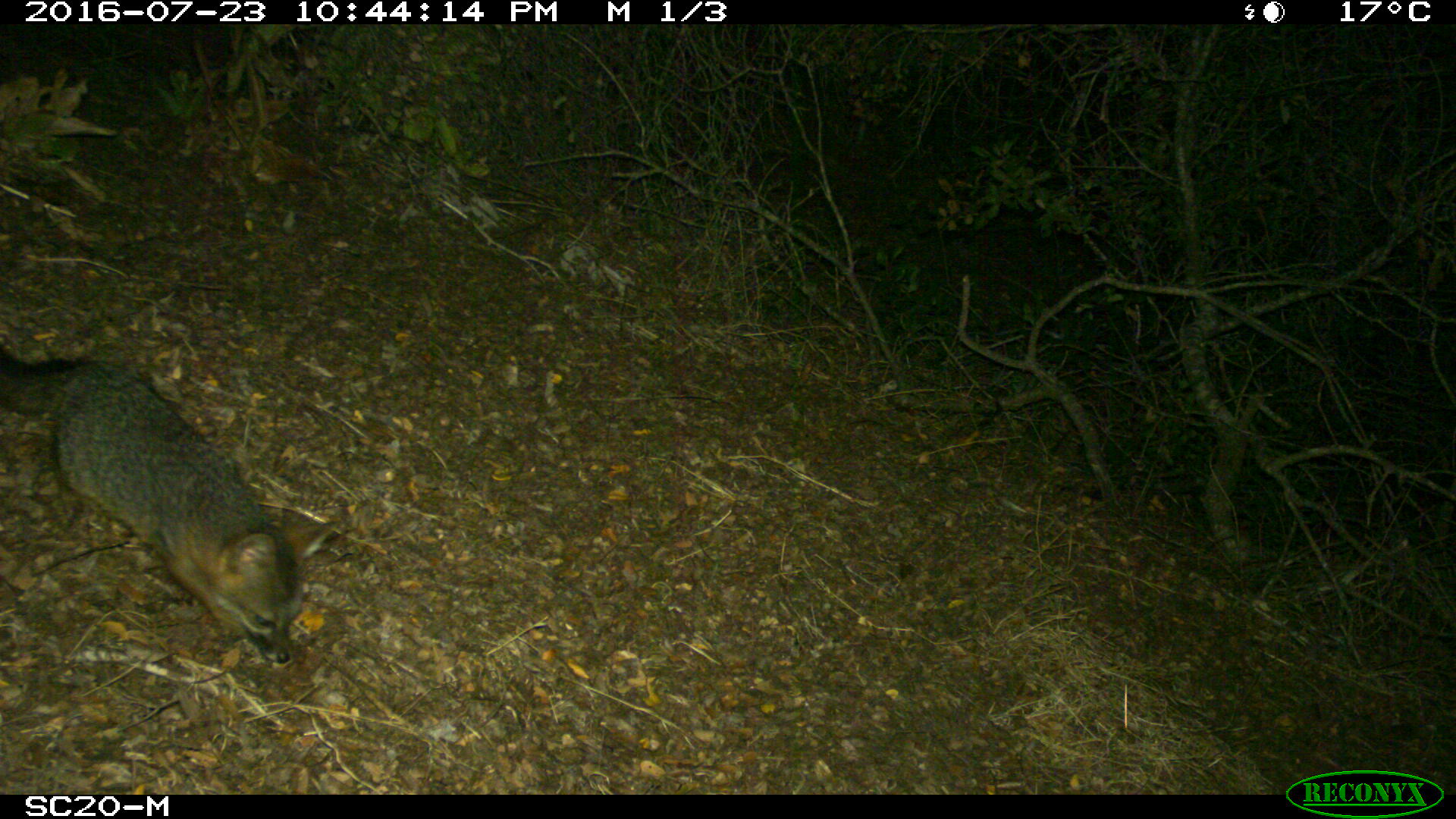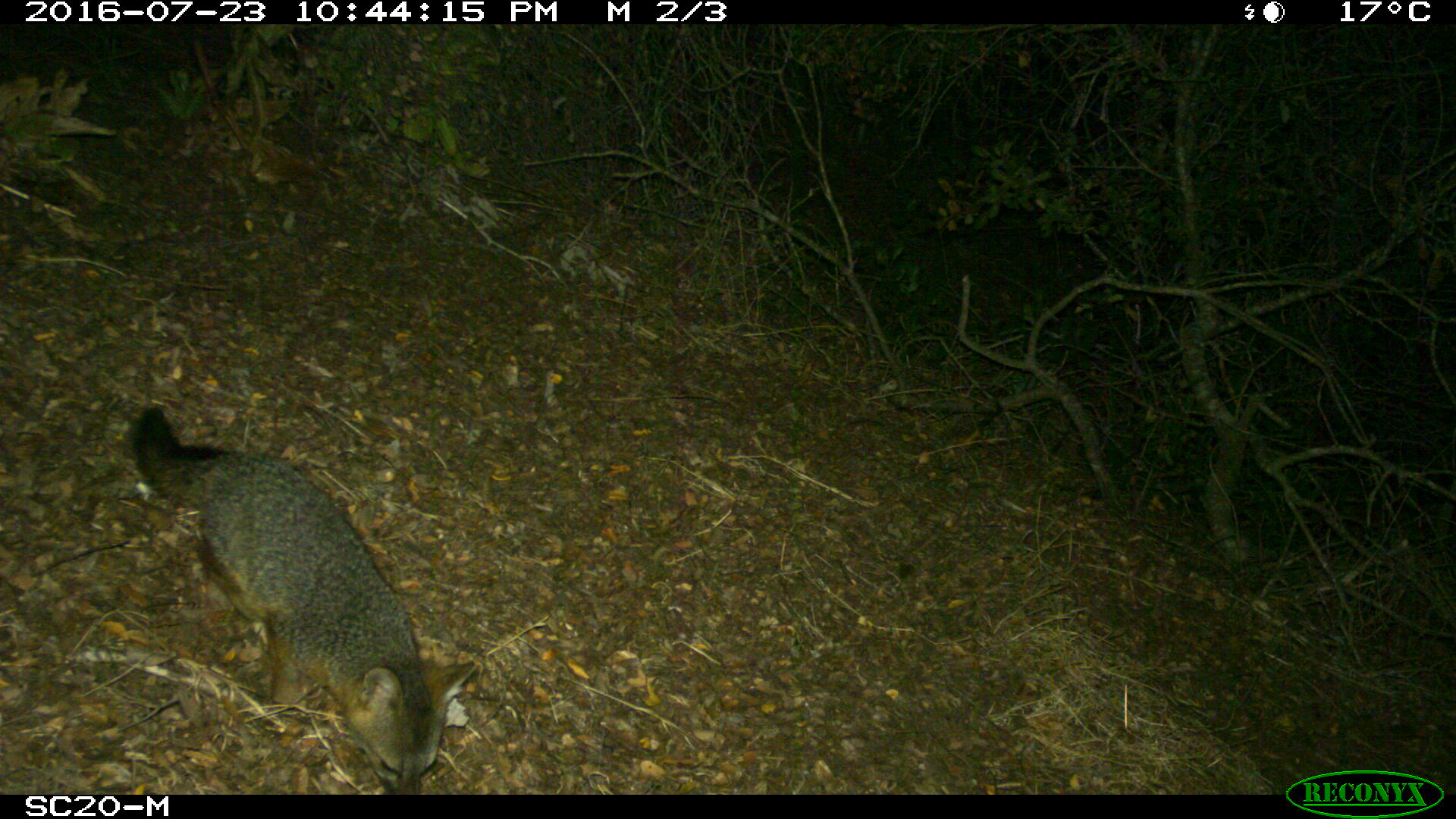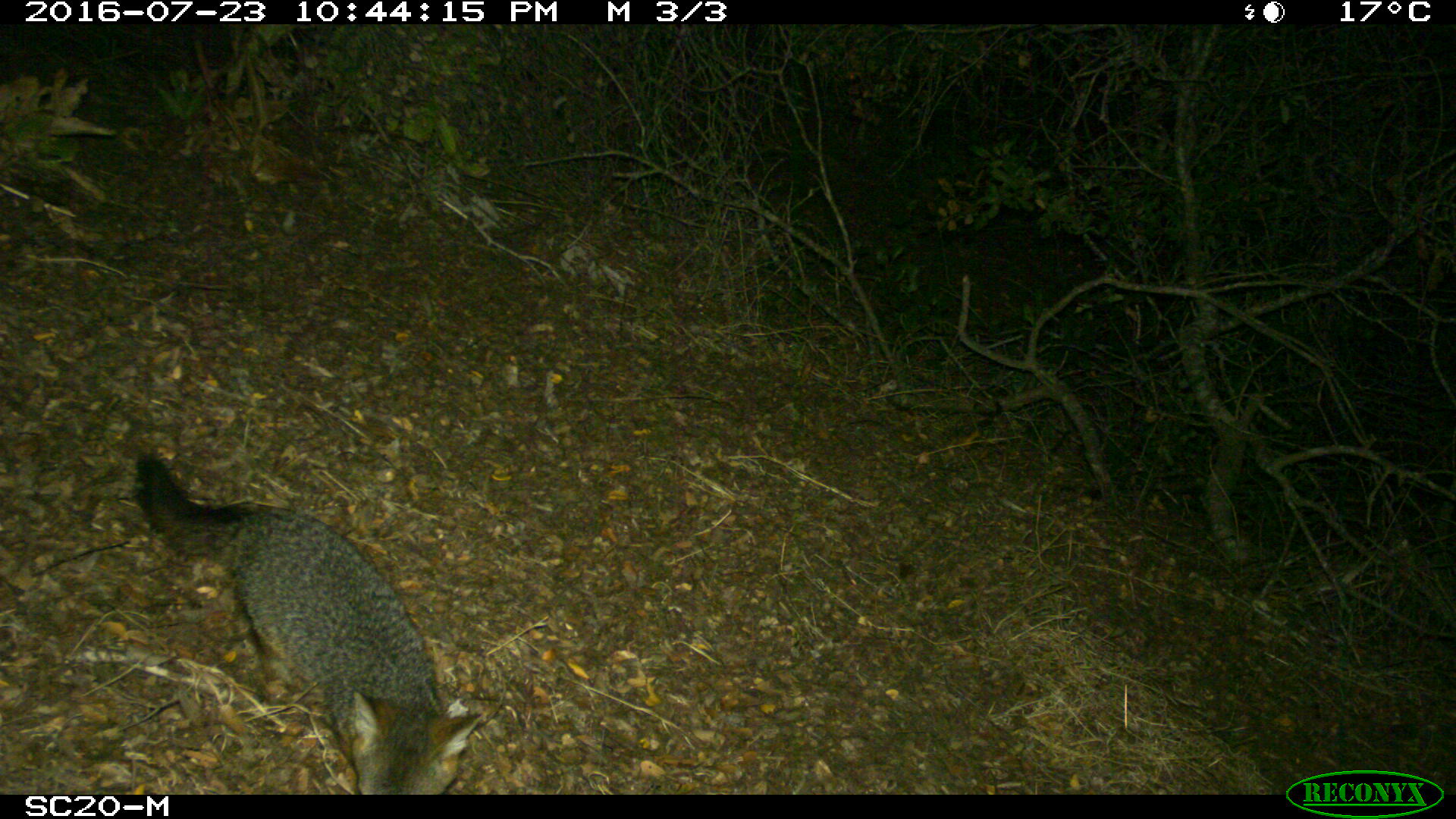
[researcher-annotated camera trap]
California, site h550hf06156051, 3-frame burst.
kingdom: Animalia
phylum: Chordata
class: Mammalia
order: Carnivora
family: Canidae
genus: Urocyon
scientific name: Urocyon littoralis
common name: island fox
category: fox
Fox (island fox) (Urocyon littoralis).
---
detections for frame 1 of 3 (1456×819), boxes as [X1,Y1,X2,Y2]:
fox: [0,356,337,666]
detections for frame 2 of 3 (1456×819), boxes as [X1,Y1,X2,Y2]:
fox: [131,406,477,794]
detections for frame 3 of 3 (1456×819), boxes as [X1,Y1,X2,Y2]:
fox: [133,451,480,796]